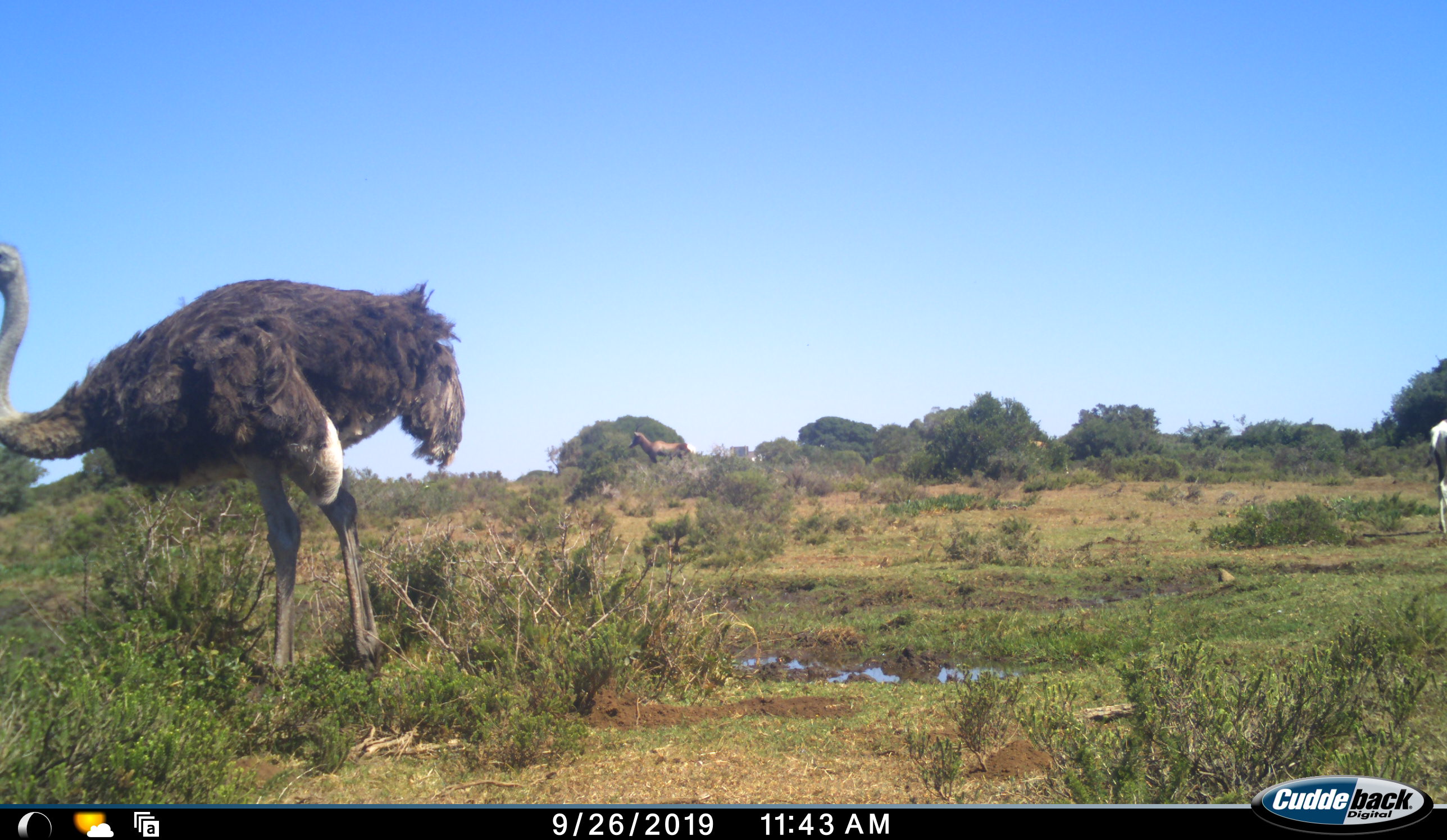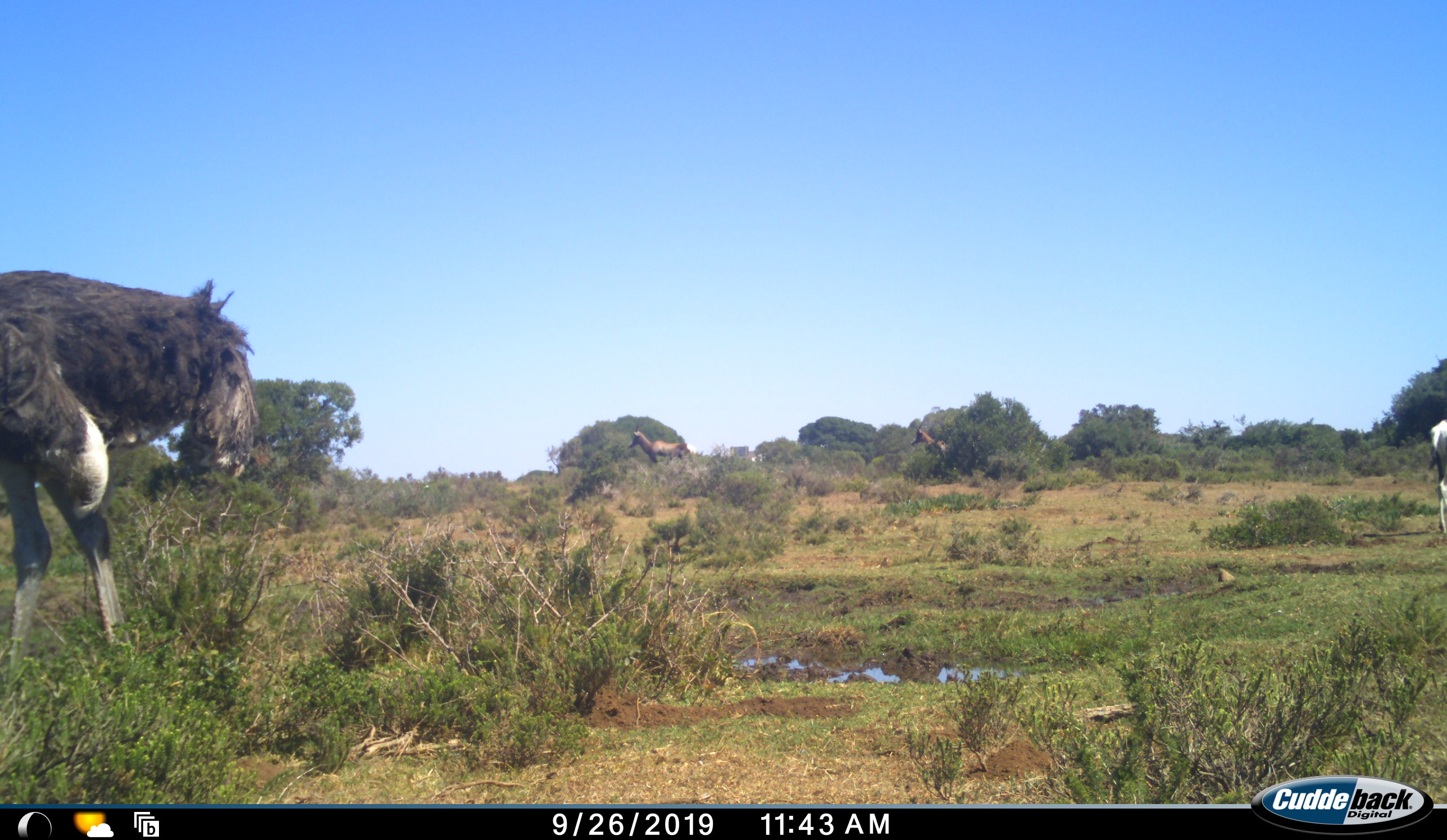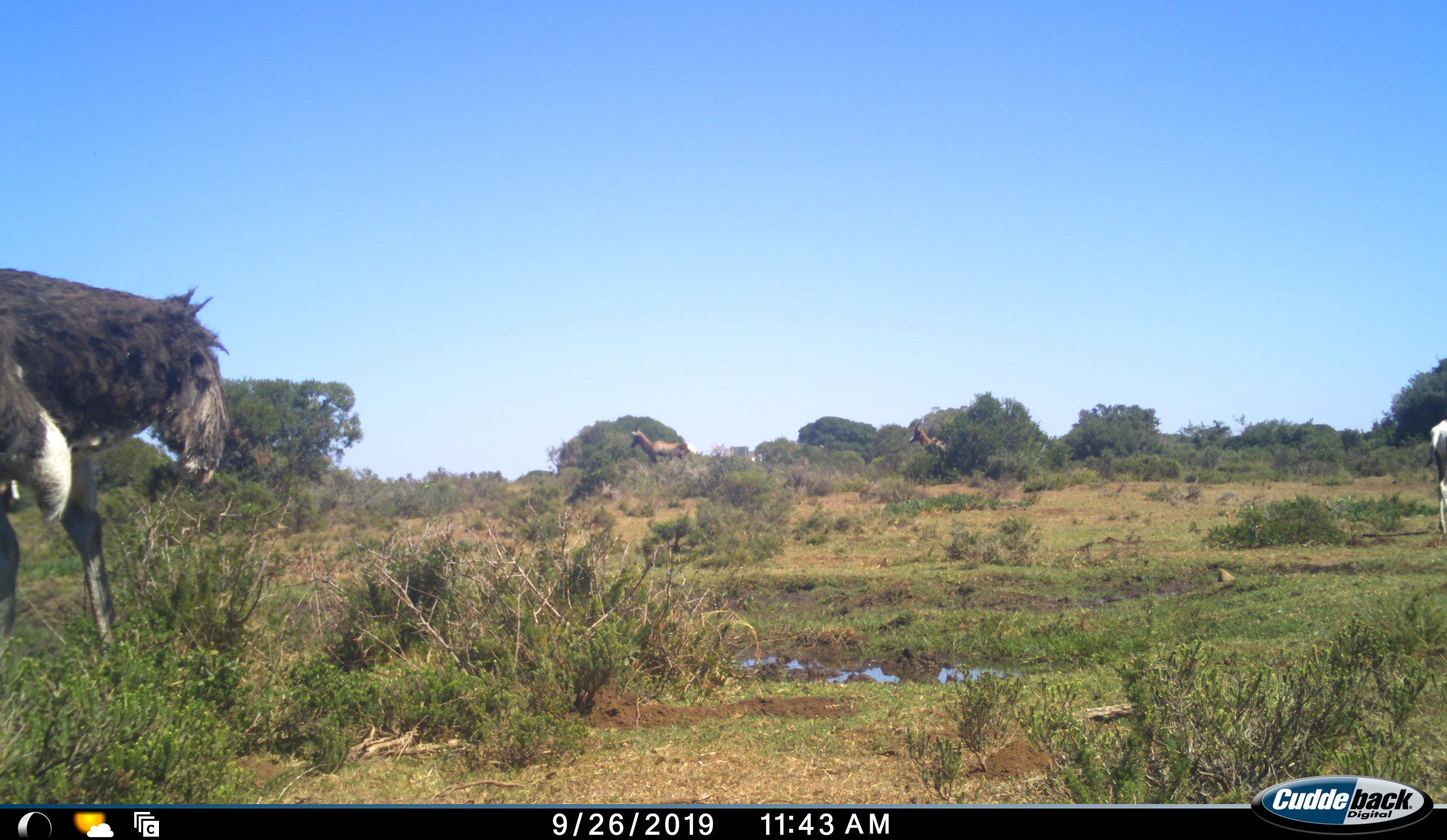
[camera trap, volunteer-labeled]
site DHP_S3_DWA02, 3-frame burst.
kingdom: Animalia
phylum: Chordata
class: Mammalia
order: Artiodactyla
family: Bovidae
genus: Damaliscus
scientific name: Damaliscus pygargus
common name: bontebok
Bontebok (Damaliscus pygargus), count 2. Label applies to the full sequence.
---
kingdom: Animalia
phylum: Chordata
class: Aves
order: Struthioniformes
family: Struthionidae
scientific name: Struthionidae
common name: ostrich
Ostrich (Struthionidae), count 1. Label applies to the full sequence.